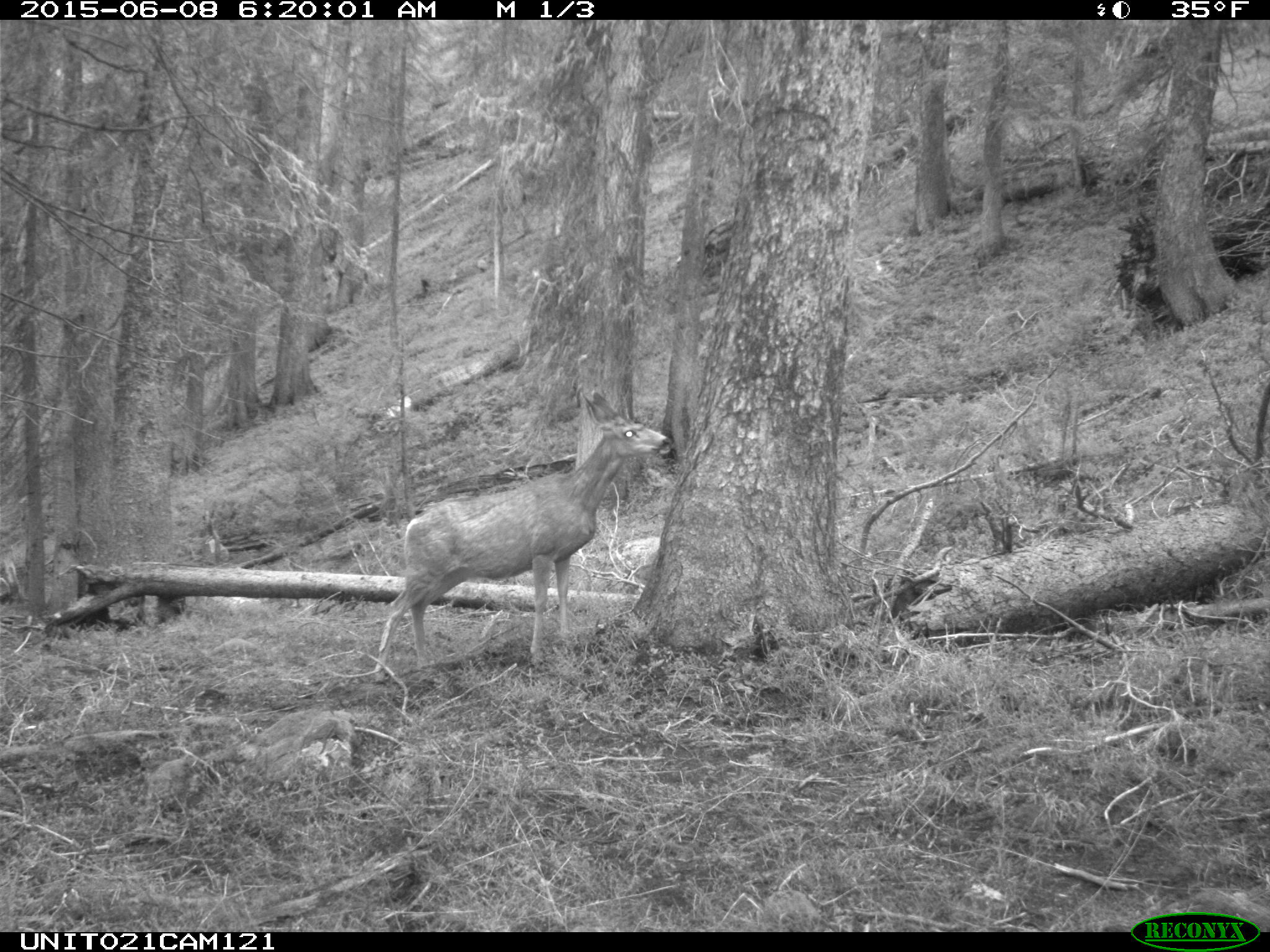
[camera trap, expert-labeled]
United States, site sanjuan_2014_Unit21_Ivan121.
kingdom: Animalia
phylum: Chordata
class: Mammalia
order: Artiodactyla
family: Cervidae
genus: Odocoileus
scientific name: Odocoileus hemionus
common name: mule deer